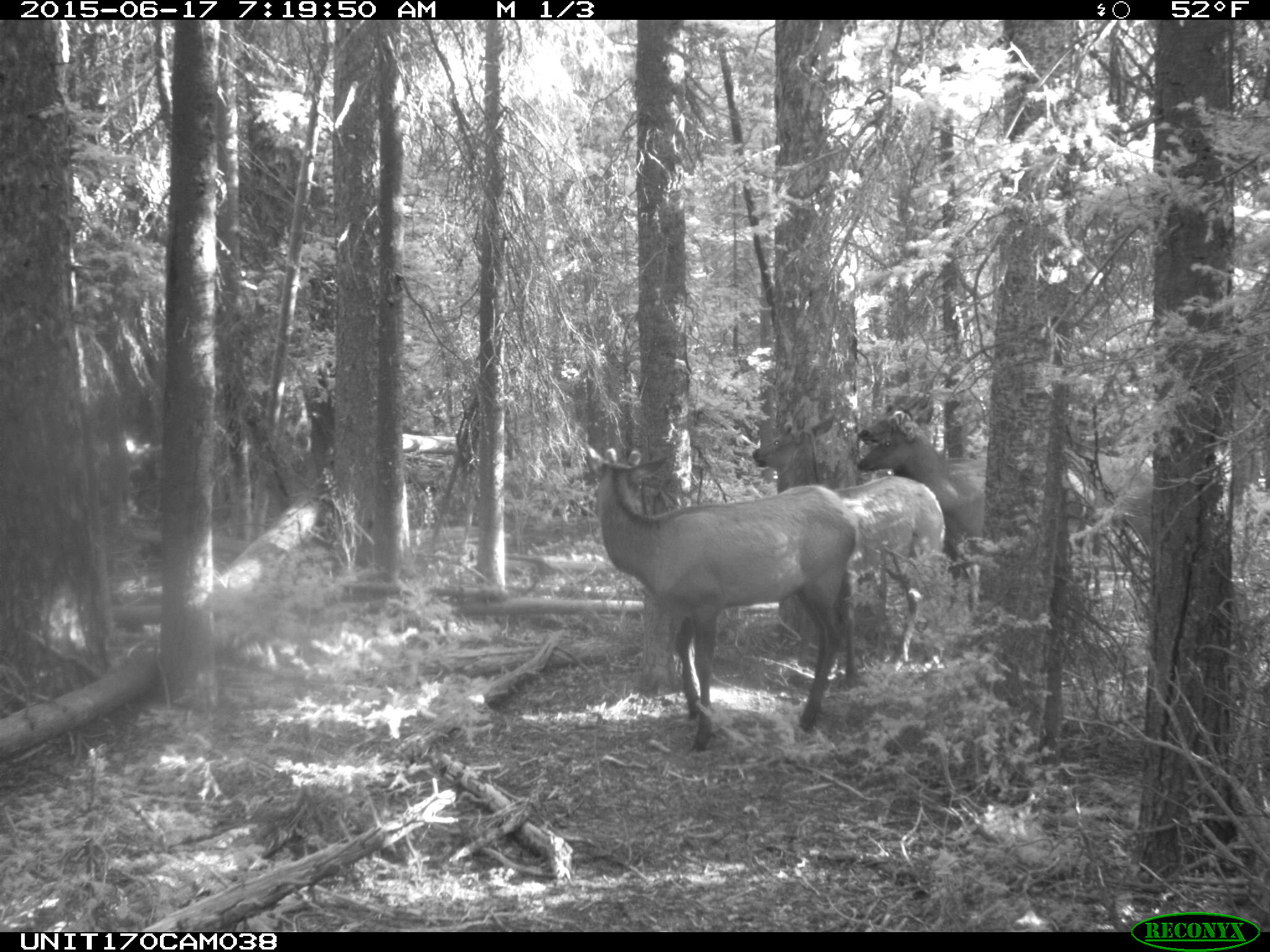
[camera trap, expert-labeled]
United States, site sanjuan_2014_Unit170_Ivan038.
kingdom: Animalia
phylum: Chordata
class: Mammalia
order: Artiodactyla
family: Cervidae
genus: Cervus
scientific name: Cervus elaphus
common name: red deer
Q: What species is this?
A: Cervus elaphus (red deer).